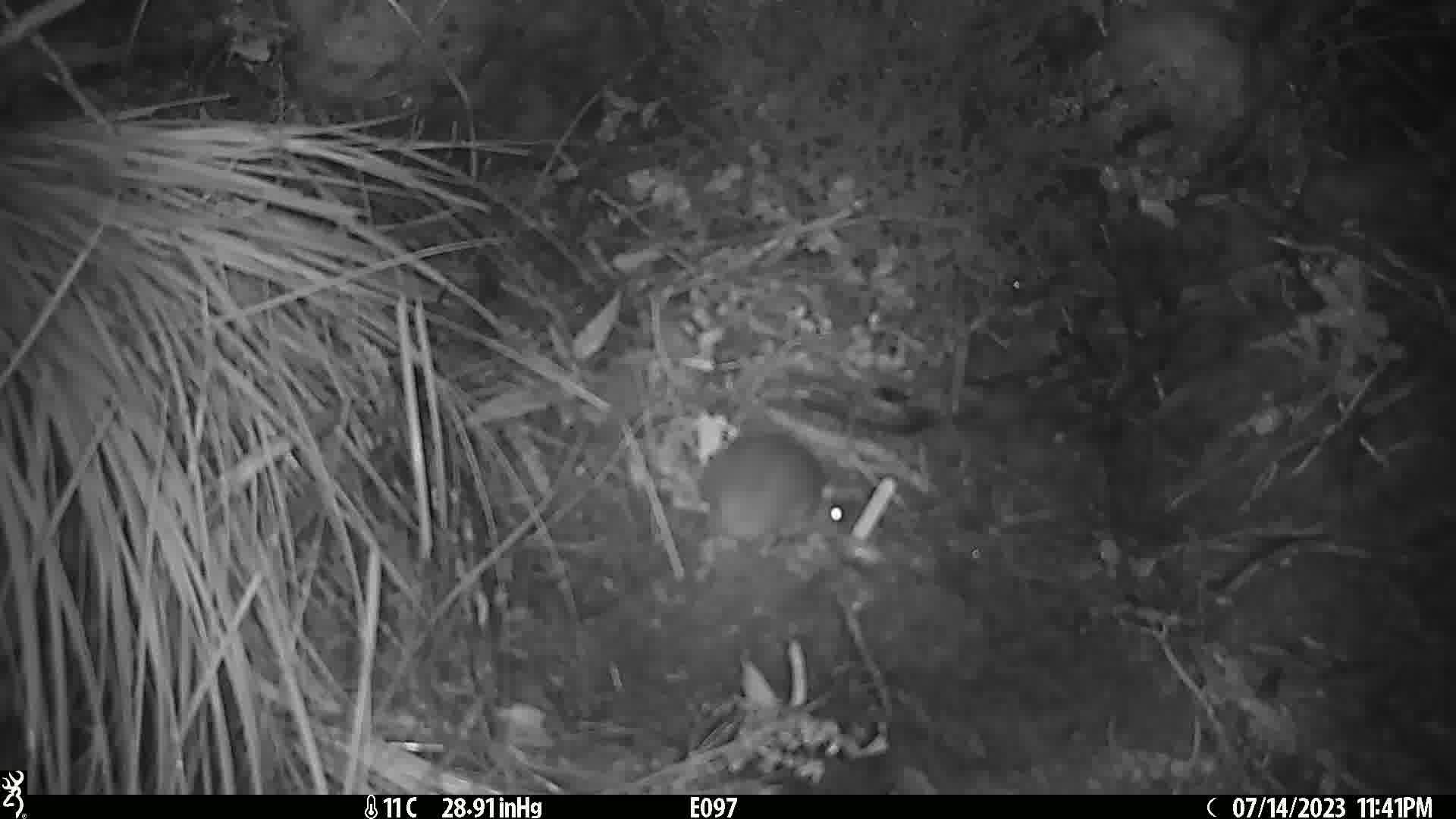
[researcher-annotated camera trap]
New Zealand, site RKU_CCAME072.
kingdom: Animalia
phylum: Chordata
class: Mammalia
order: Rodentia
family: Muridae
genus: Rattus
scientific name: Rattus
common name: rat